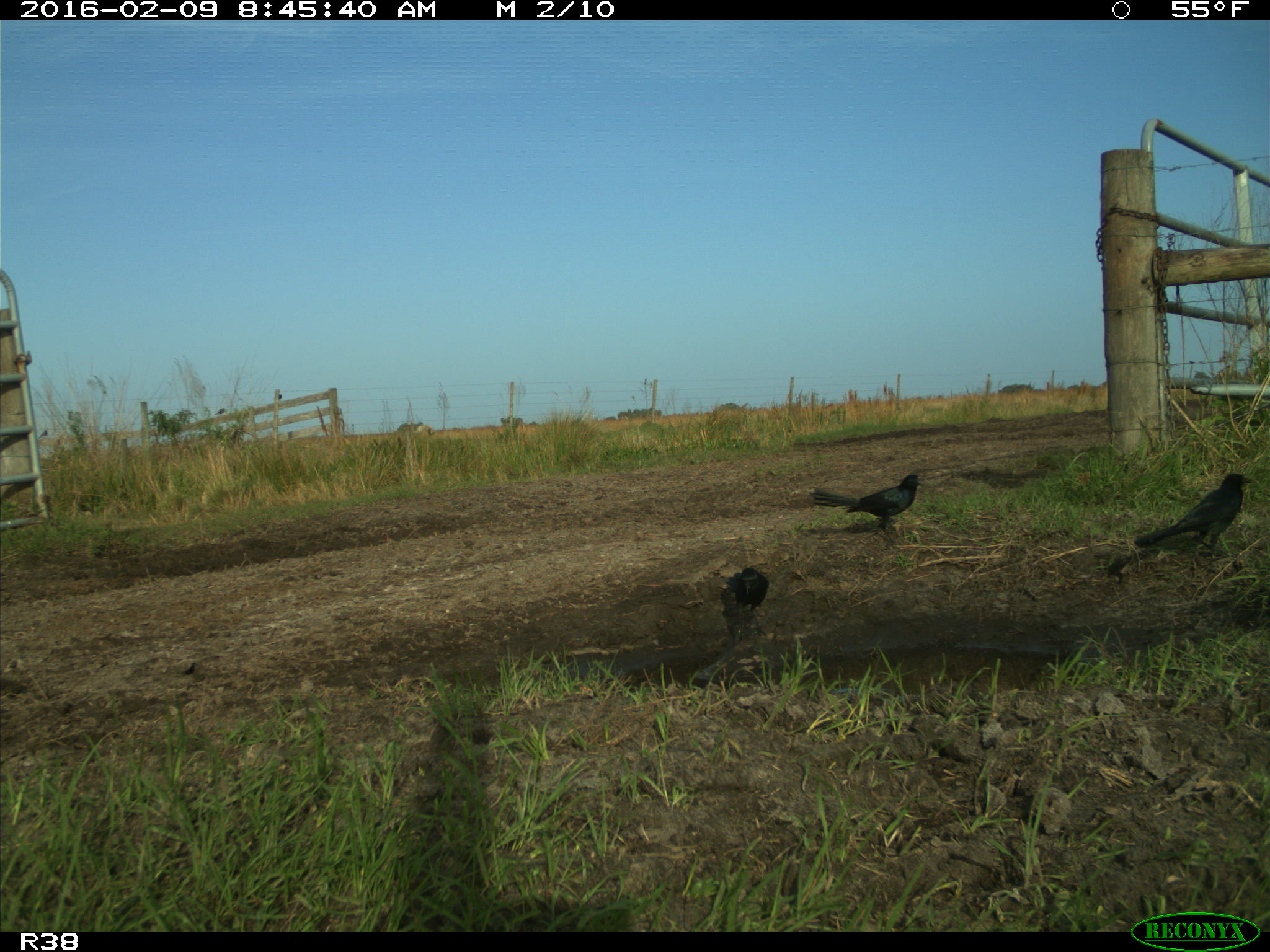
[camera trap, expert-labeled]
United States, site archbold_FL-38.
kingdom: Animalia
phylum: Chordata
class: Aves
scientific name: Aves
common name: birds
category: unidentified bird